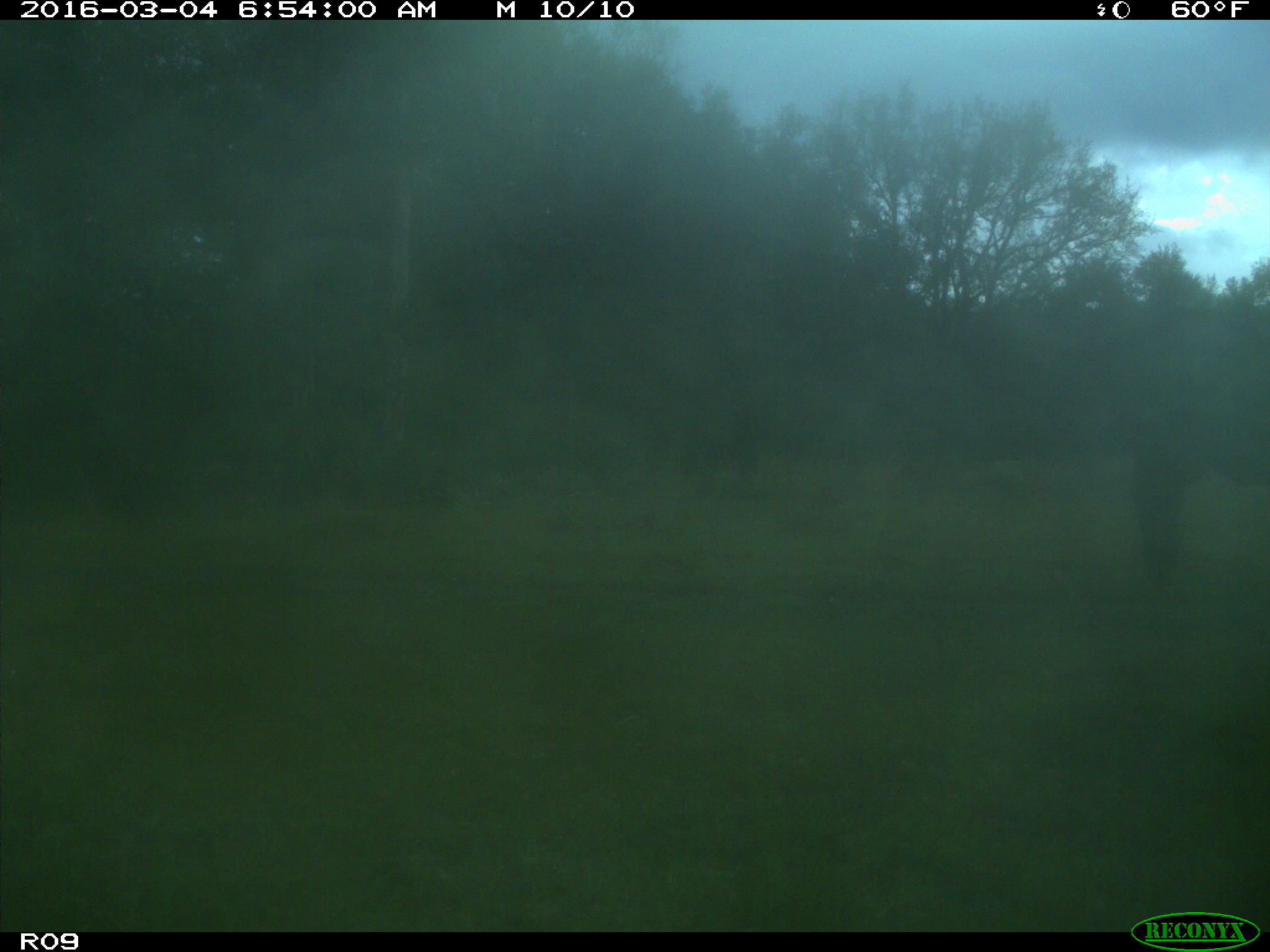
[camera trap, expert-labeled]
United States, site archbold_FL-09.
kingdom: Animalia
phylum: Chordata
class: Mammalia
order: Artiodactyla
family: Bovidae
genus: Bos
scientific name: Bos taurus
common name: domestic cow